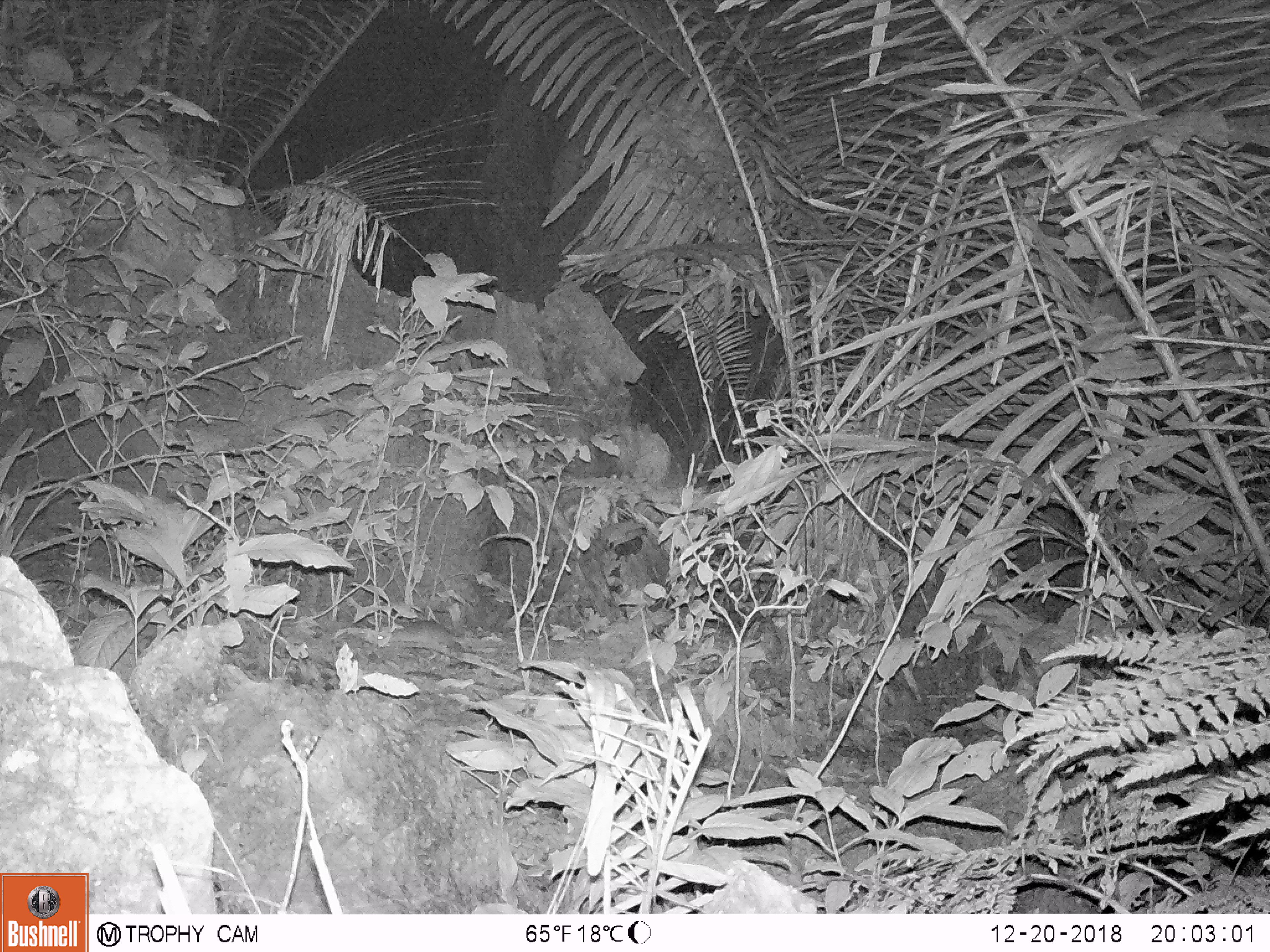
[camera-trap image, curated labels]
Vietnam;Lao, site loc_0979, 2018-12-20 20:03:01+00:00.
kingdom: Animalia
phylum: Chordata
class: Mammalia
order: Rodentia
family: Muridae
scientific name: Muridae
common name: old-world mice and rats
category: unidentified murid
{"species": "unidentified murid (old-world mice and rats) (Muridae)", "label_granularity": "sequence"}